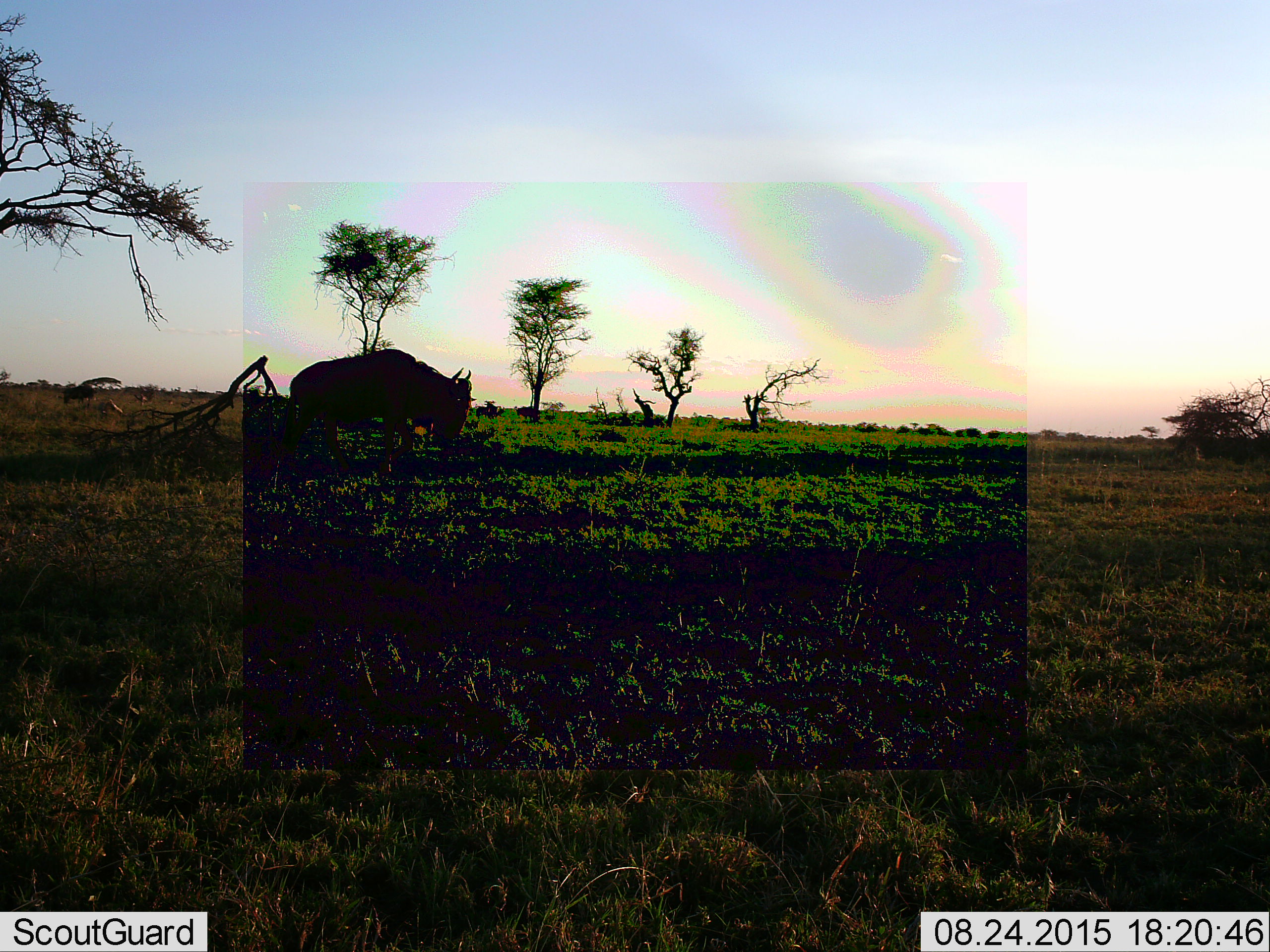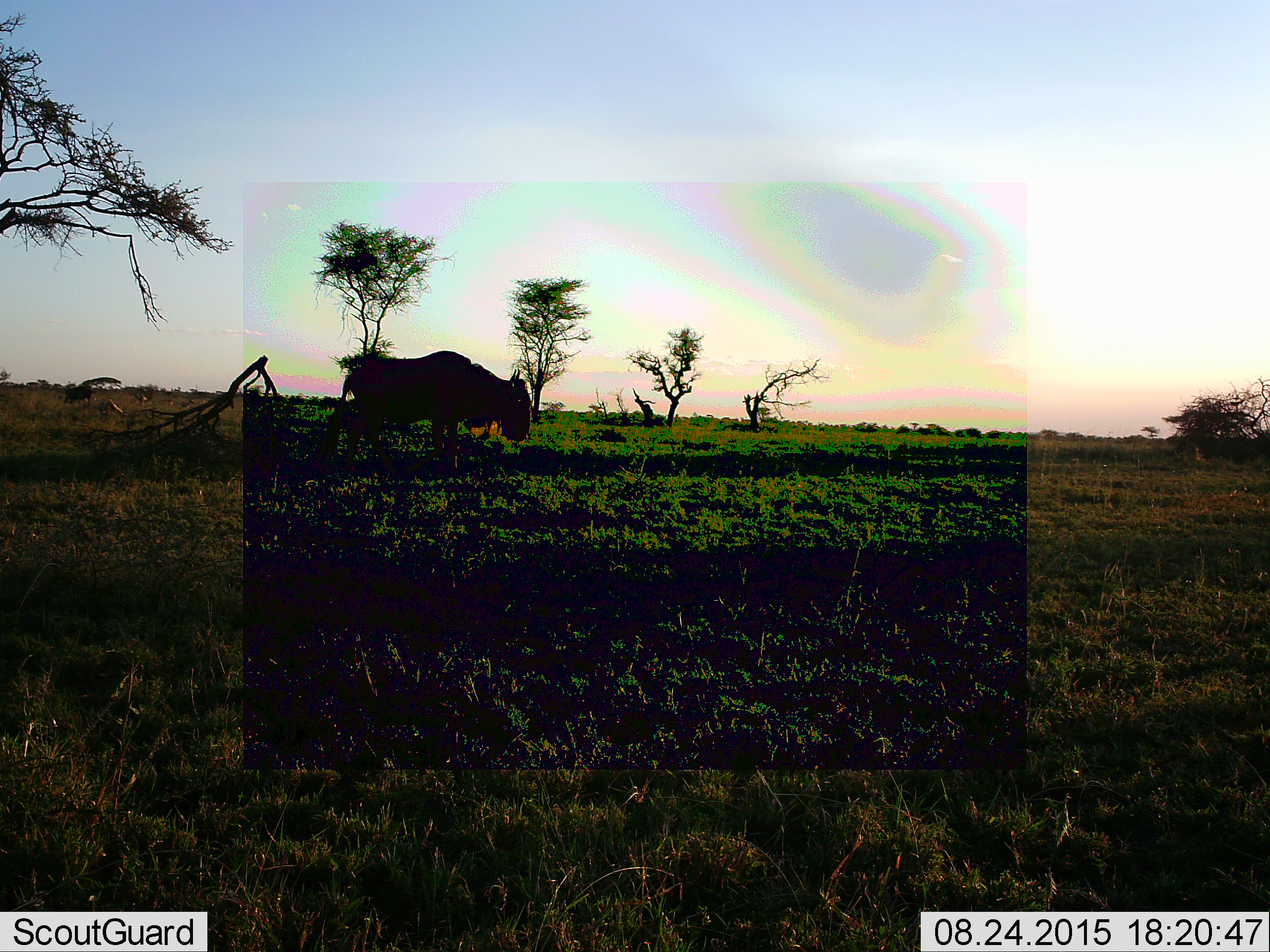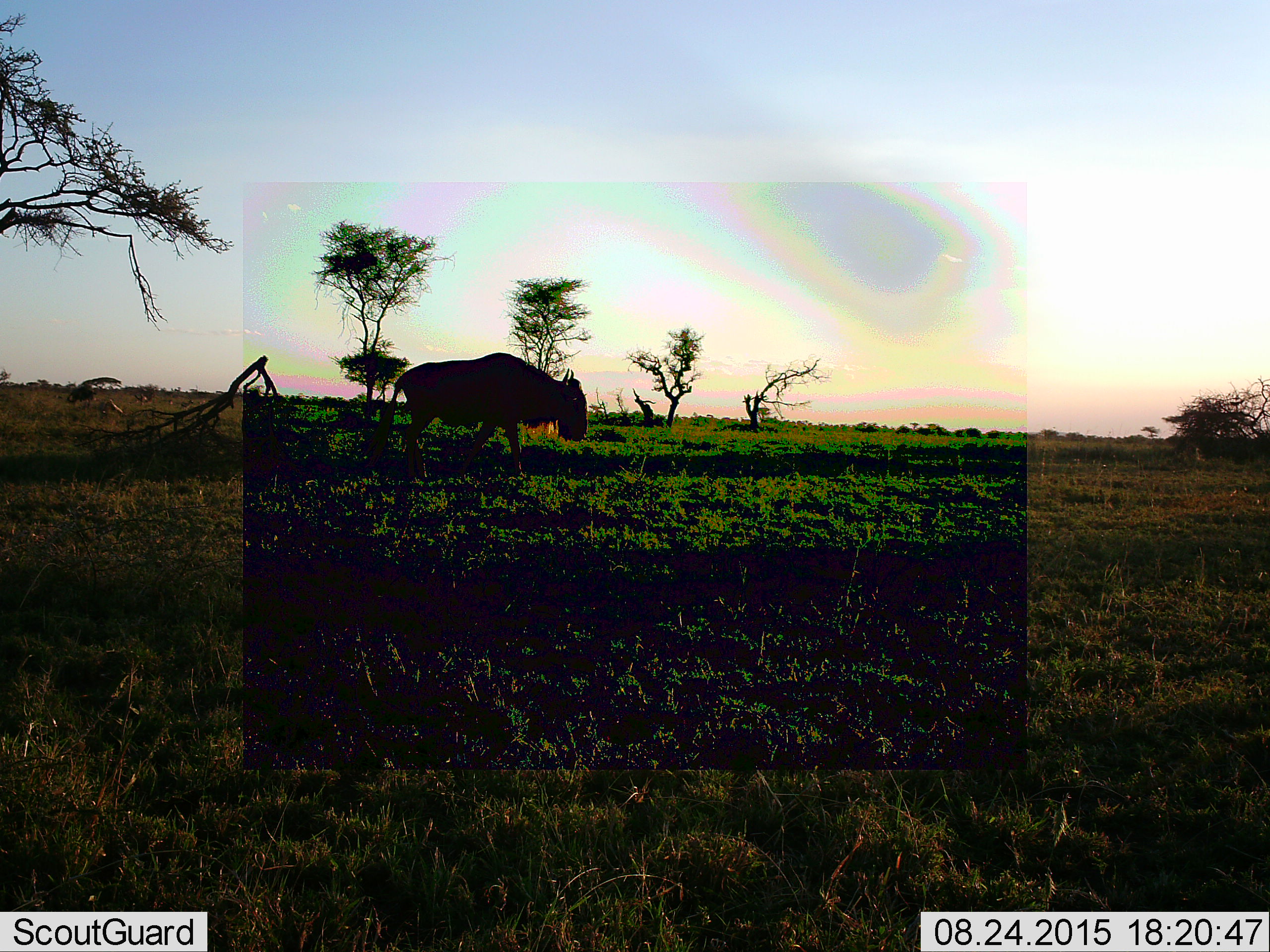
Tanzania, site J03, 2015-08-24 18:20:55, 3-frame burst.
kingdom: Animalia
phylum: Chordata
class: Mammalia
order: Artiodactyla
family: Bovidae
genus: Connochaetes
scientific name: Connochaetes taurinus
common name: blue wildebeest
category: wildebeest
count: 1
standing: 44%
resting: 0%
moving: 67%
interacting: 0%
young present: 0%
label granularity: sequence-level